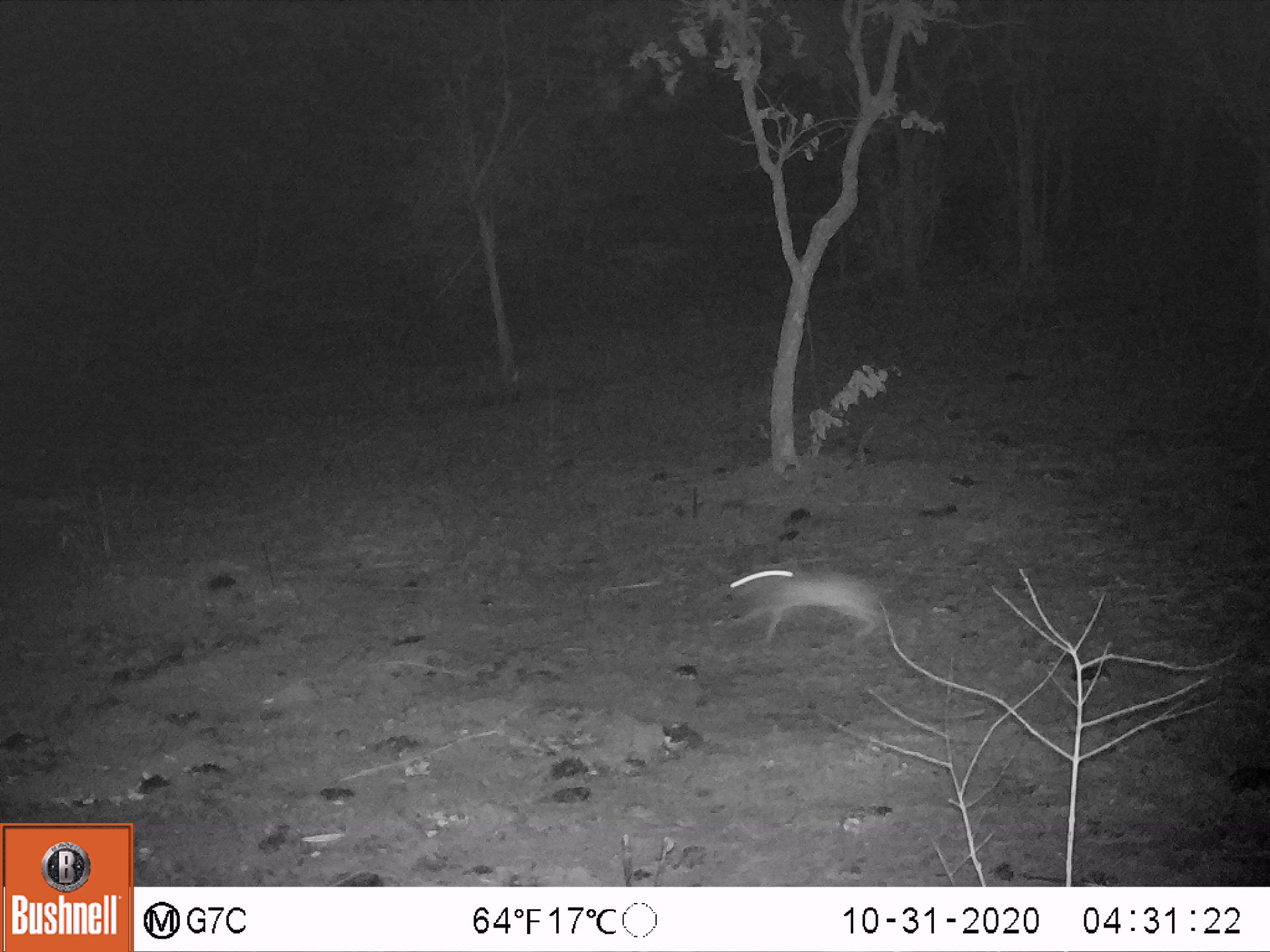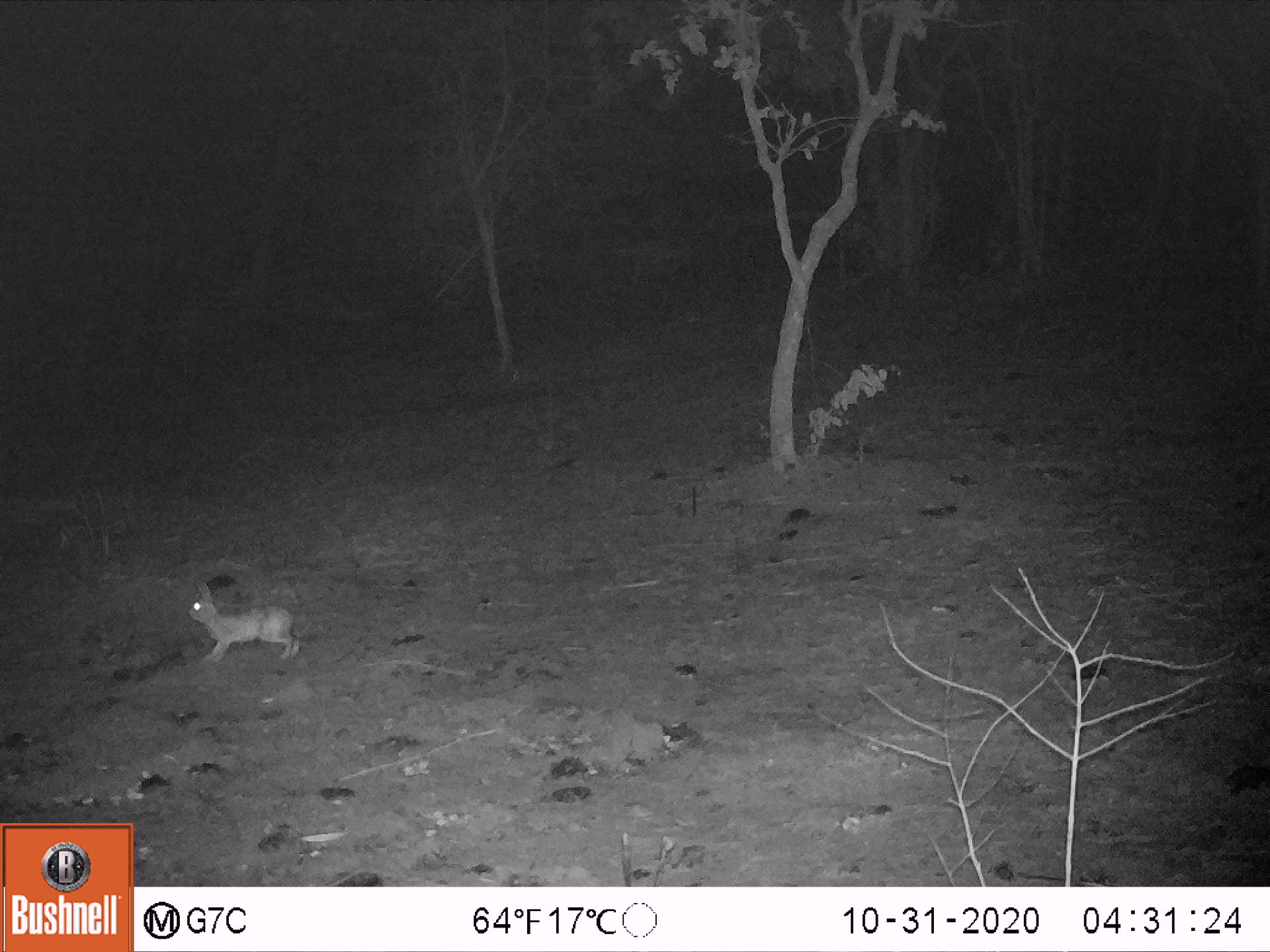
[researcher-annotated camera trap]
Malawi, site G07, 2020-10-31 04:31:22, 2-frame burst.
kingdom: Animalia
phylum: Chordata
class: Mammalia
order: Lagomorpha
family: Leporidae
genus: Lepus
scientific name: Lepus saxatilis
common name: scrub hare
Scrub hare (Lepus saxatilis), count 1.